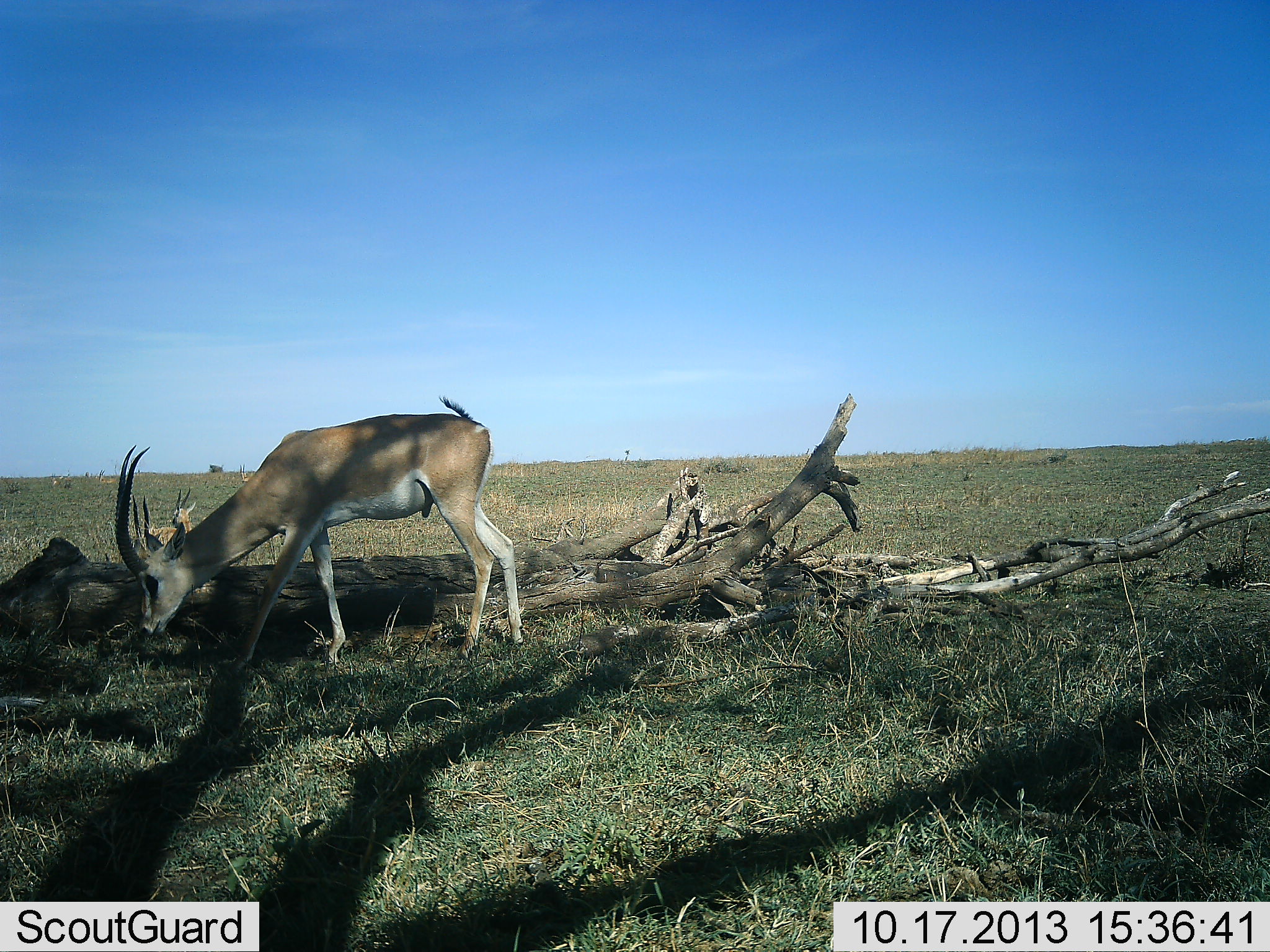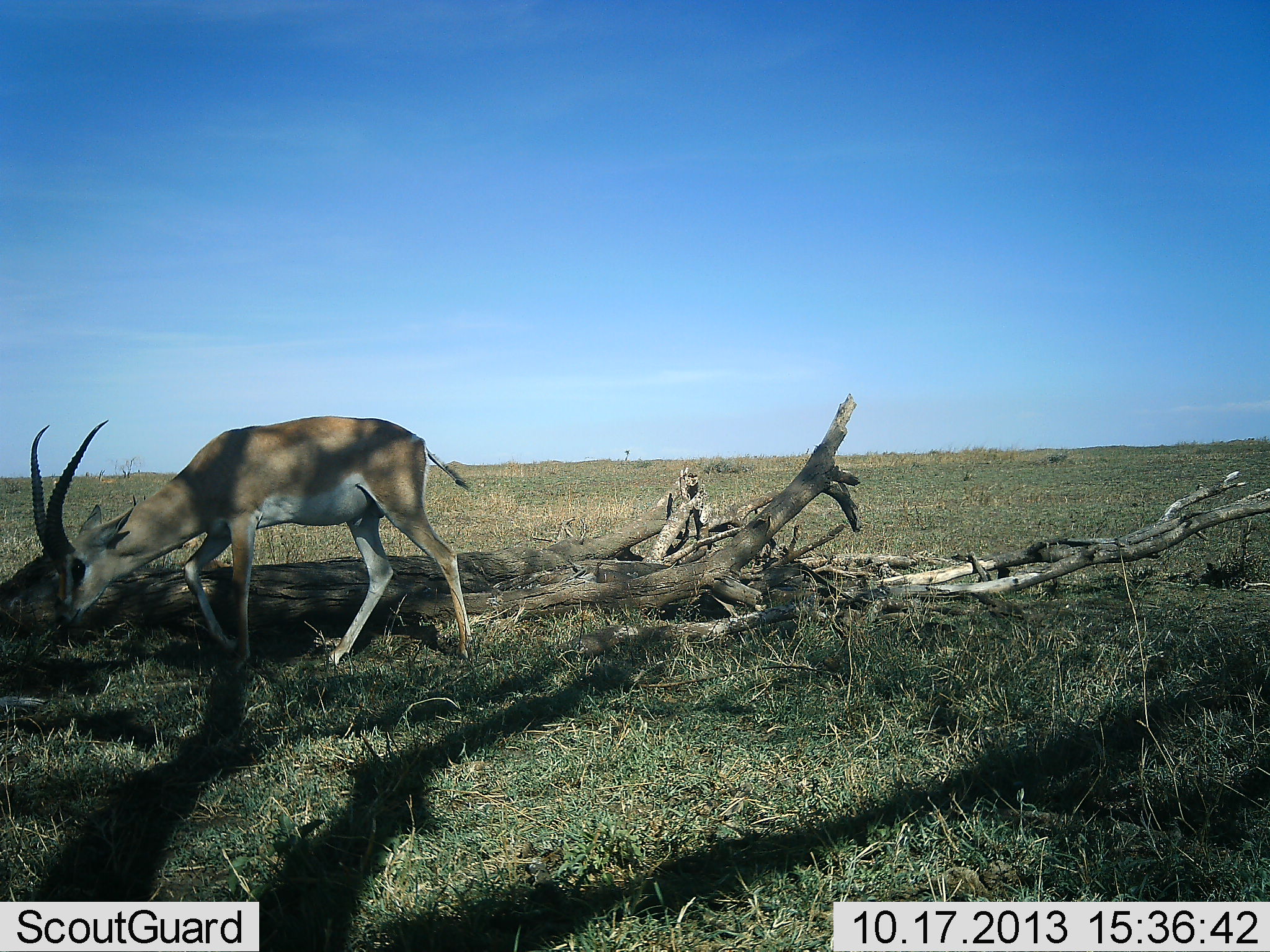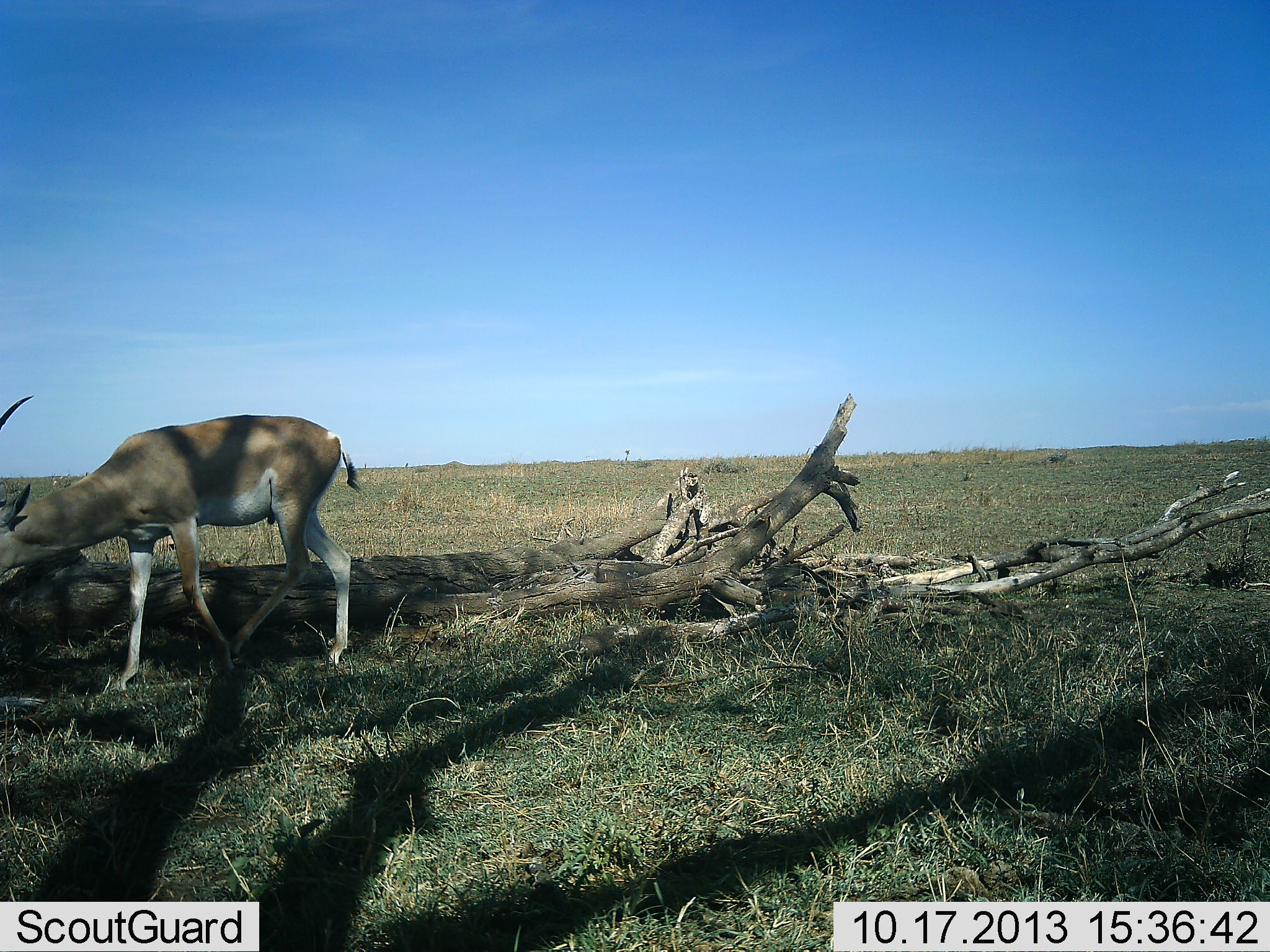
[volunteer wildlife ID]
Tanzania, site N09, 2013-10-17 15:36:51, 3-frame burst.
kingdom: Animalia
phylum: Chordata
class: Mammalia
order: Artiodactyla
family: Bovidae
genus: Nanger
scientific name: Nanger granti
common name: grant's gazelle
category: gazellegrants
Gazellegrants (grant's gazelle) (Nanger granti), count 1. Behavior (volunteer vote fractions): standing 22%, resting 26%, moving 59%, interacting 0%. Young present (vote fraction): 0%. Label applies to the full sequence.